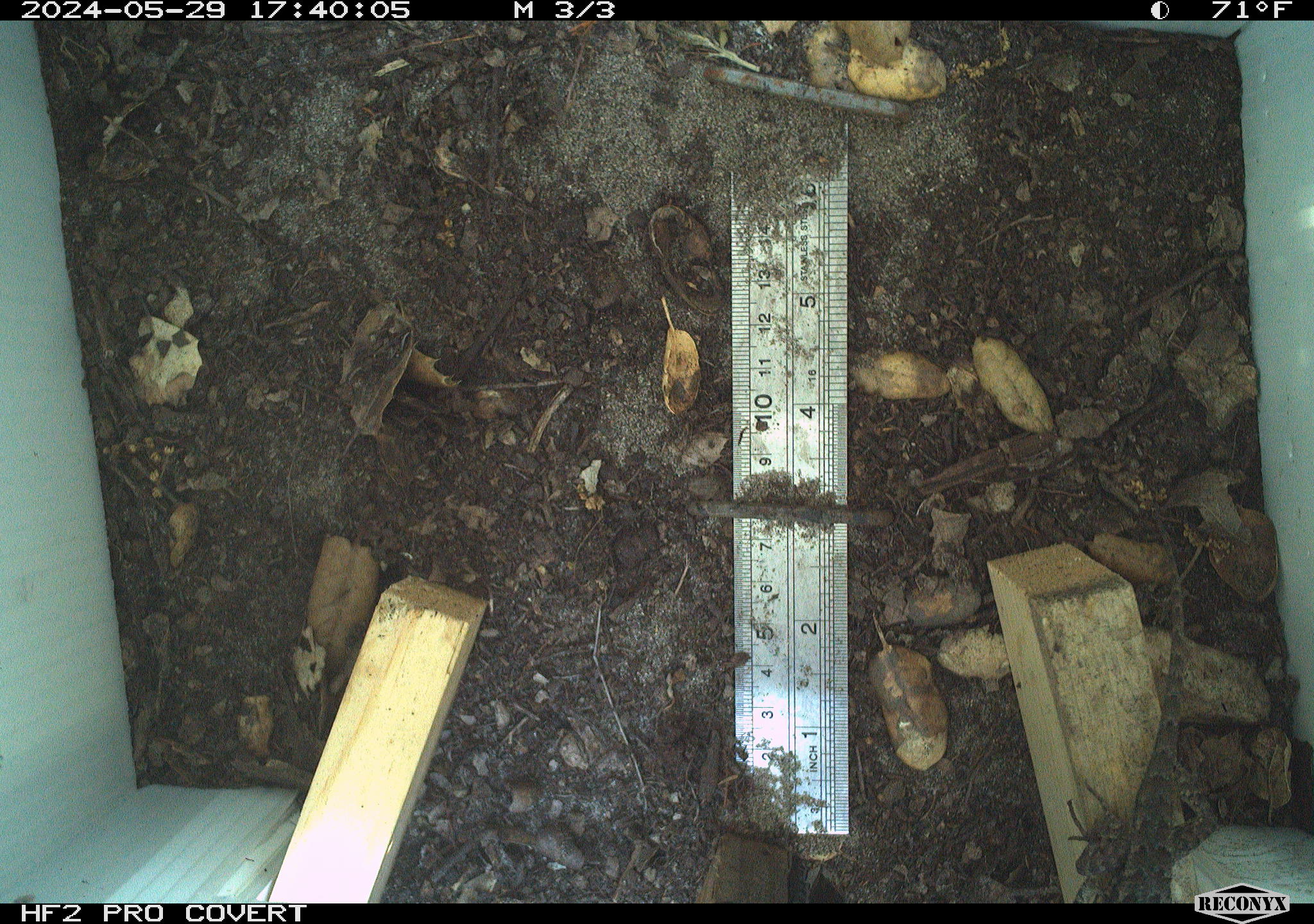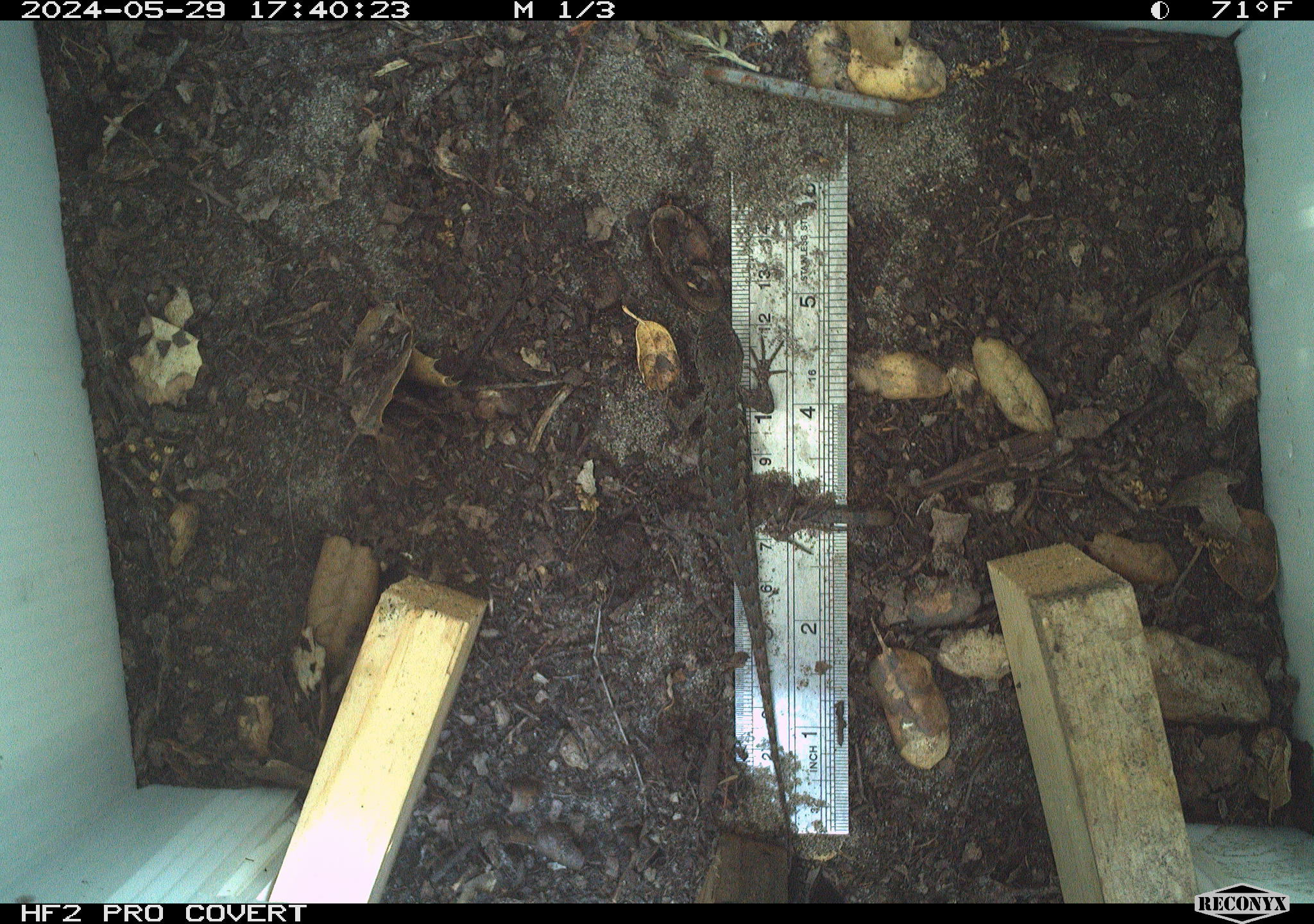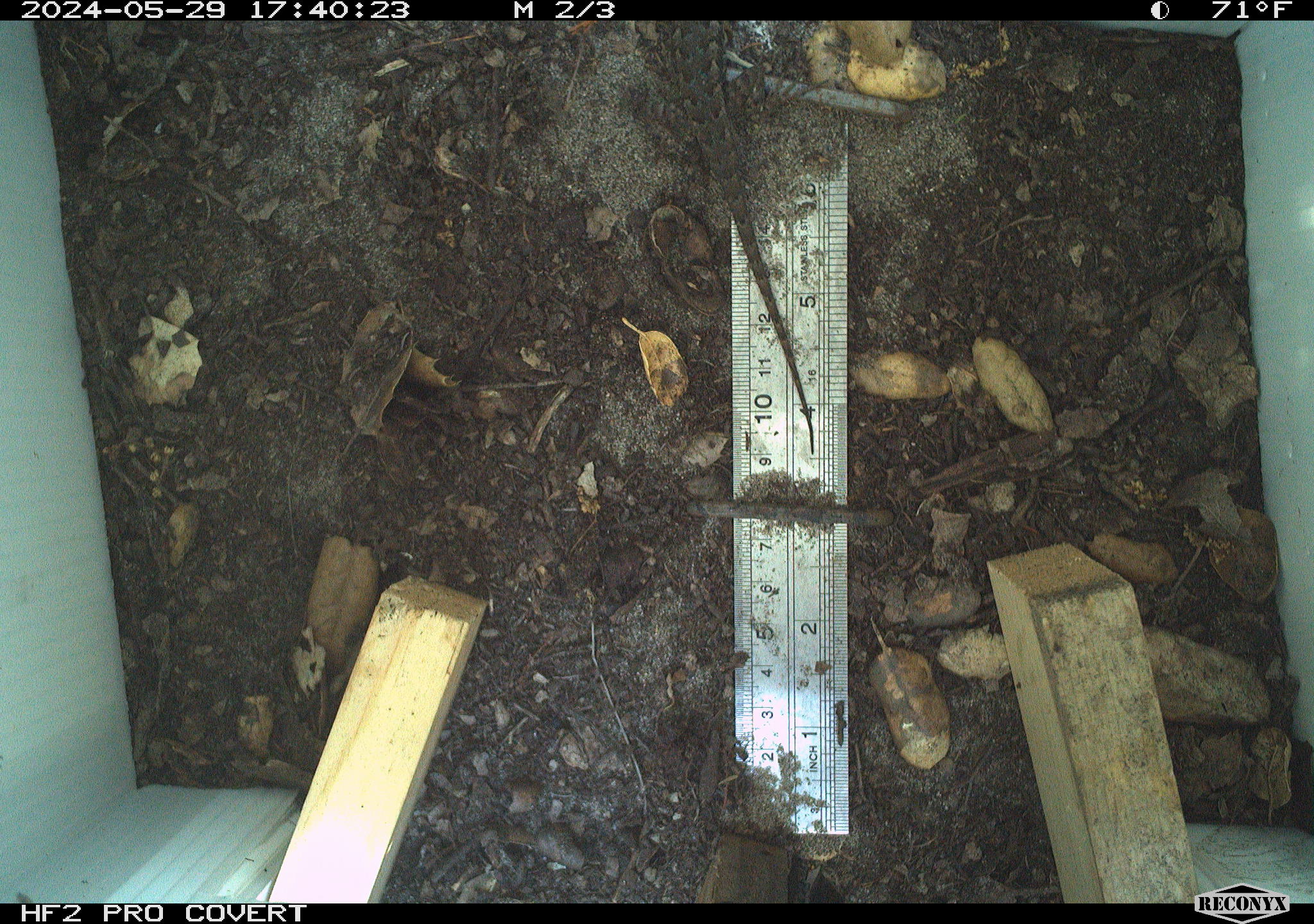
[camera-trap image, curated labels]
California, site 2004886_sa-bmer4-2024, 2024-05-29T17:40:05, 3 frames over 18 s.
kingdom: Animalia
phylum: Chordata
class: Reptilia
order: Squamata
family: Phrynosomatidae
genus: Sceloporus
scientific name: Sceloporus occidentalis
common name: western fence lizard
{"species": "western fence lizard (Sceloporus occidentalis)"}